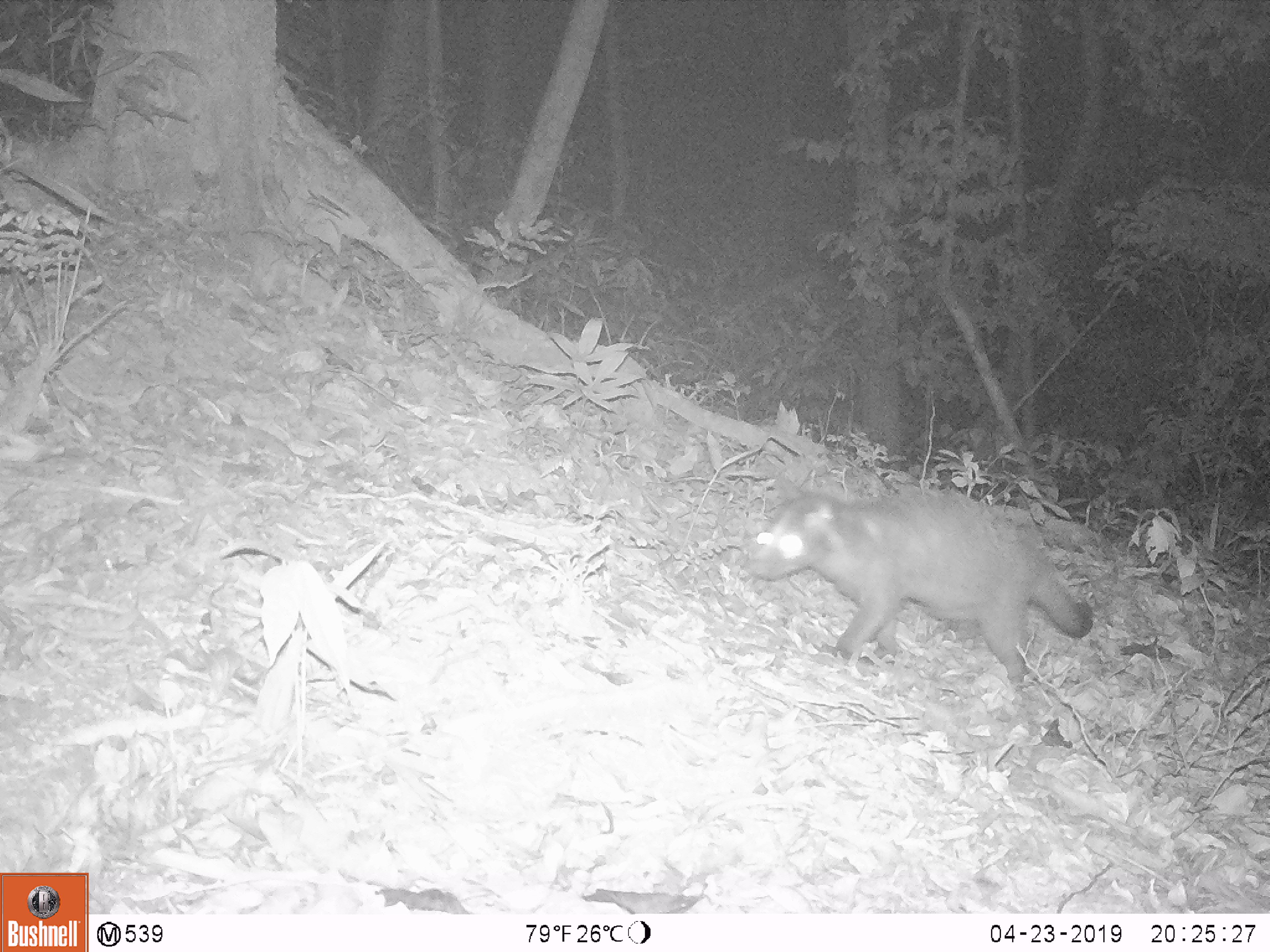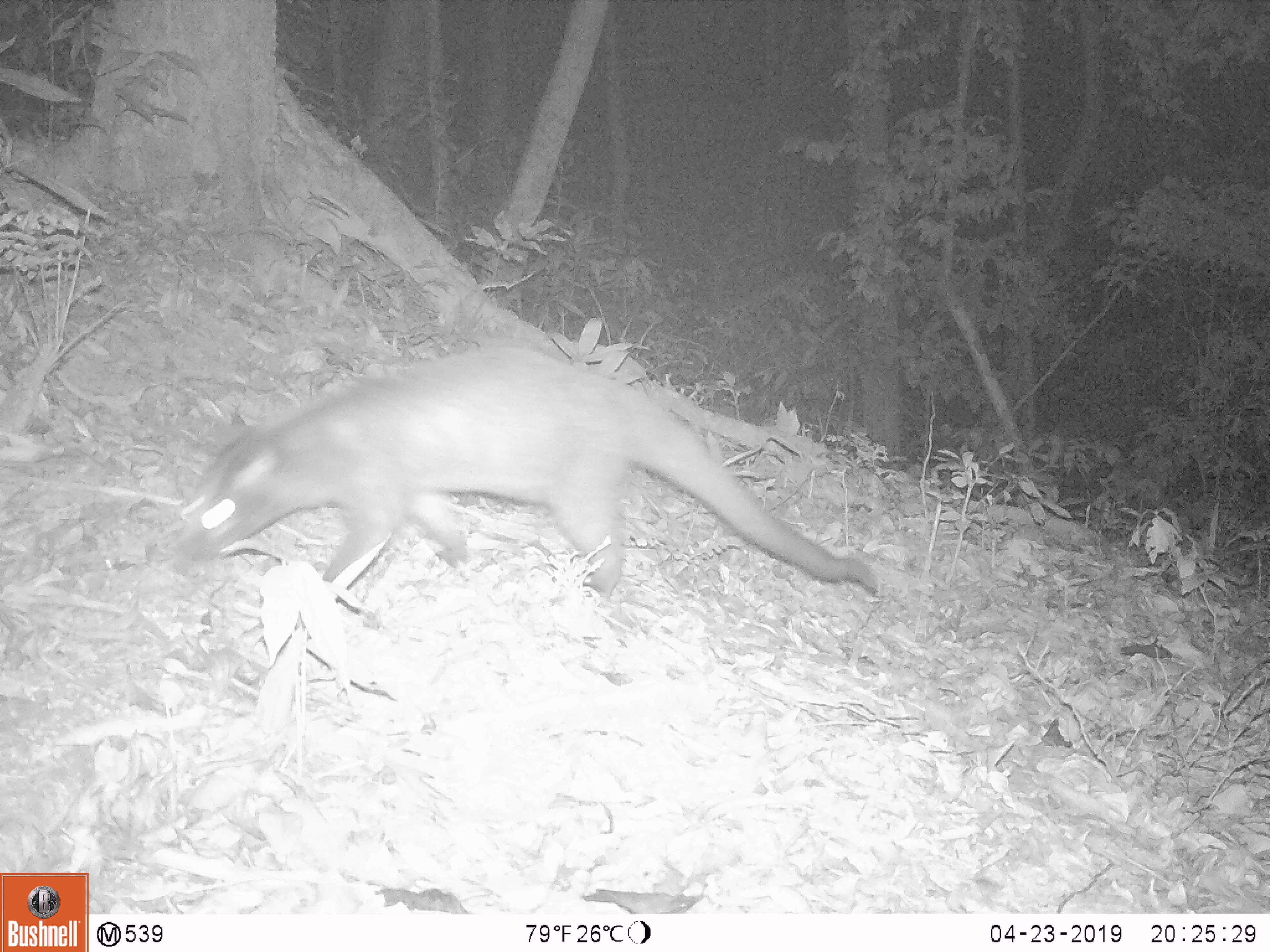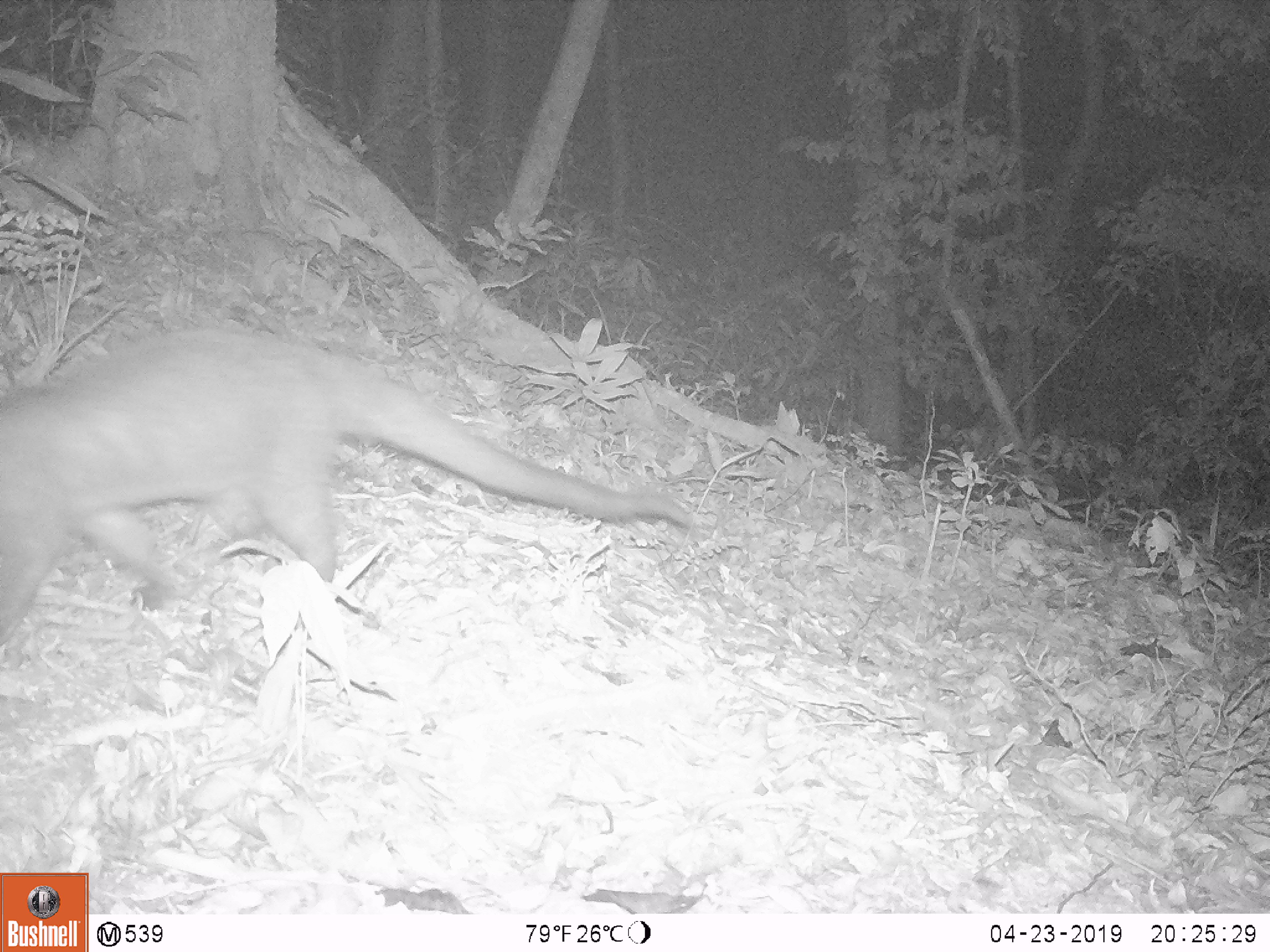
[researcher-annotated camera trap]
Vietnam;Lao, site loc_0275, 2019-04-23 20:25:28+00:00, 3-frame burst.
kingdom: Animalia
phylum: Chordata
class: Mammalia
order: Carnivora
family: Viverridae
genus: Paguma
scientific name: Paguma larvata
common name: masked palm civet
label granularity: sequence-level